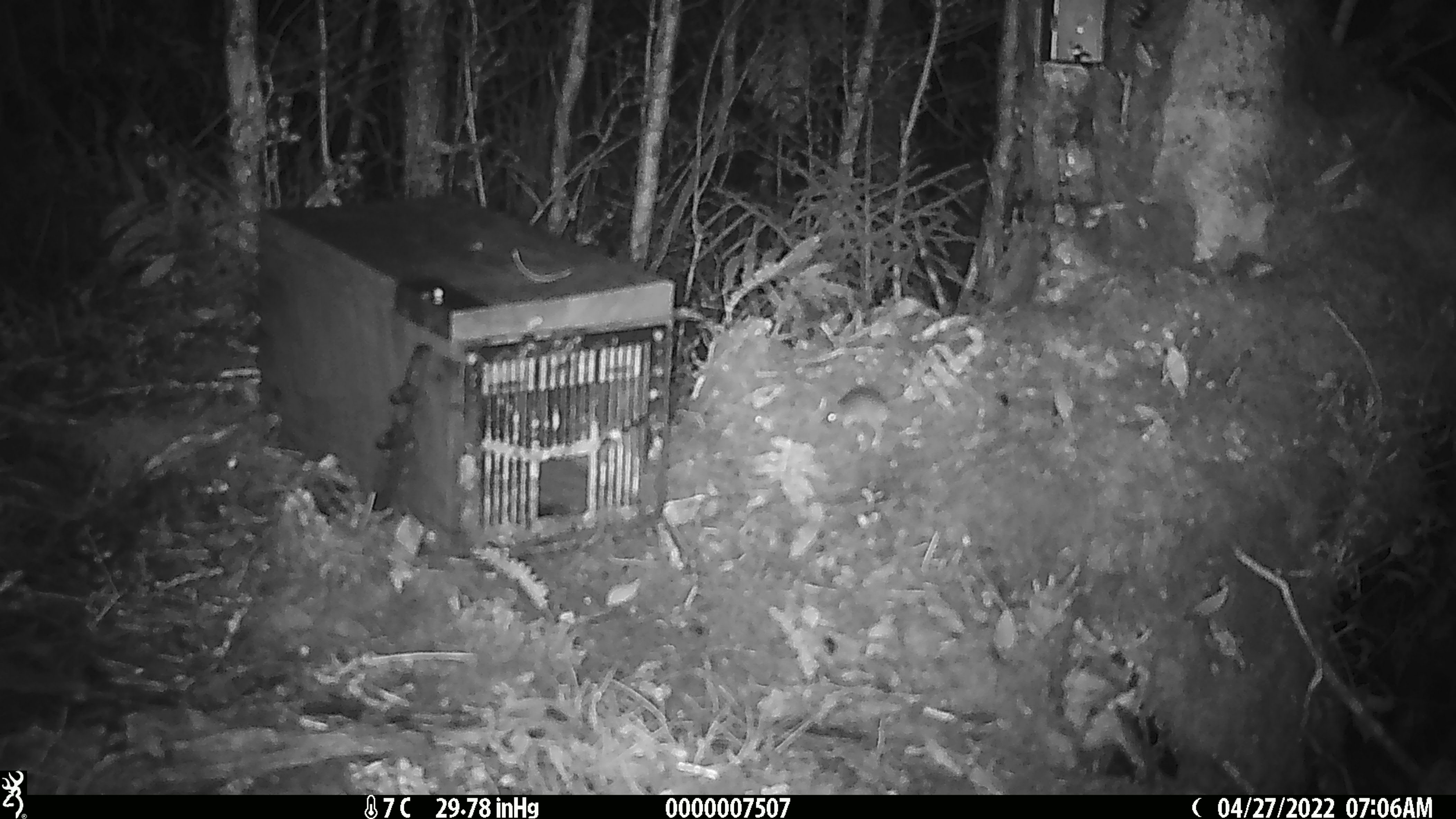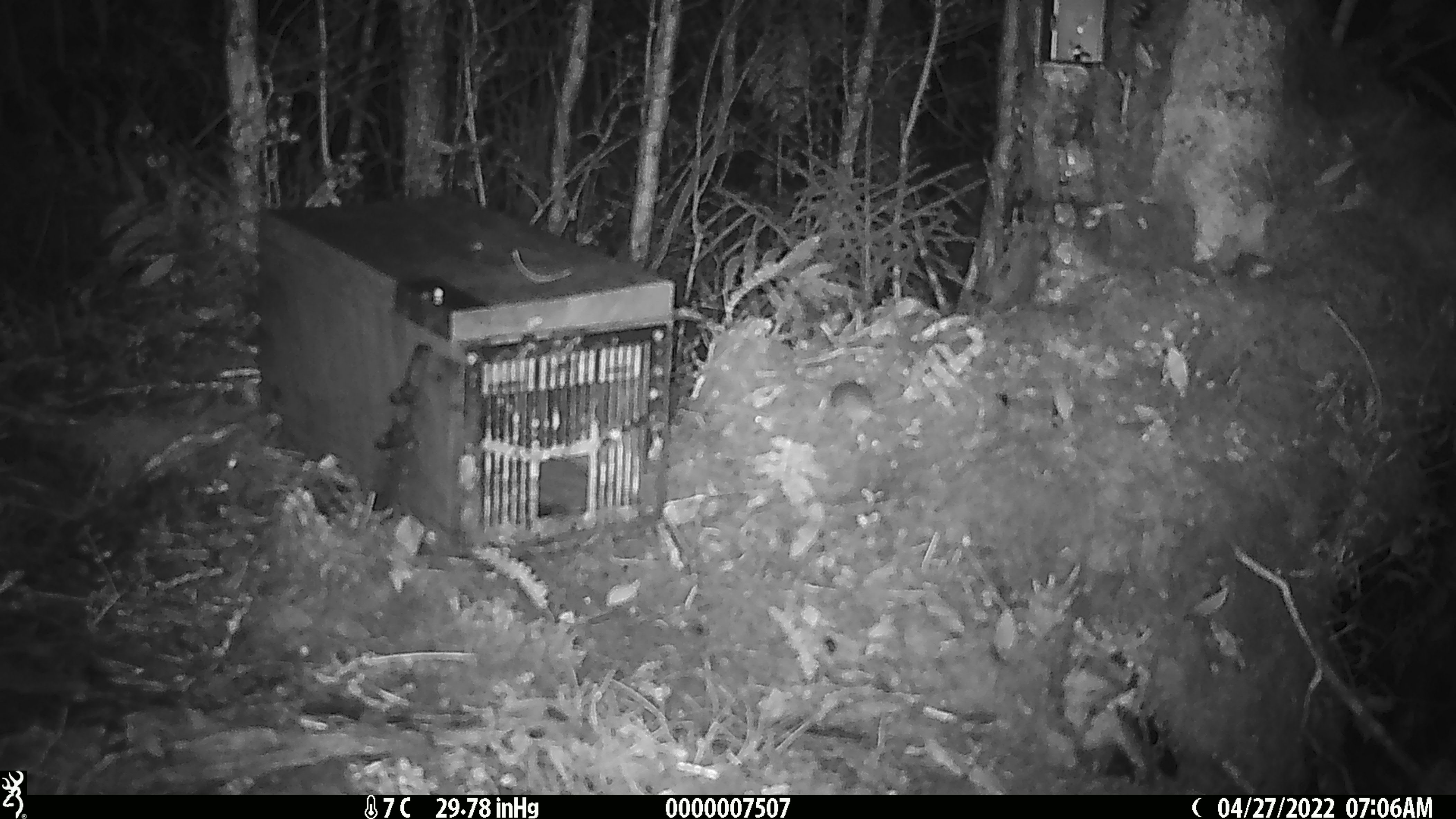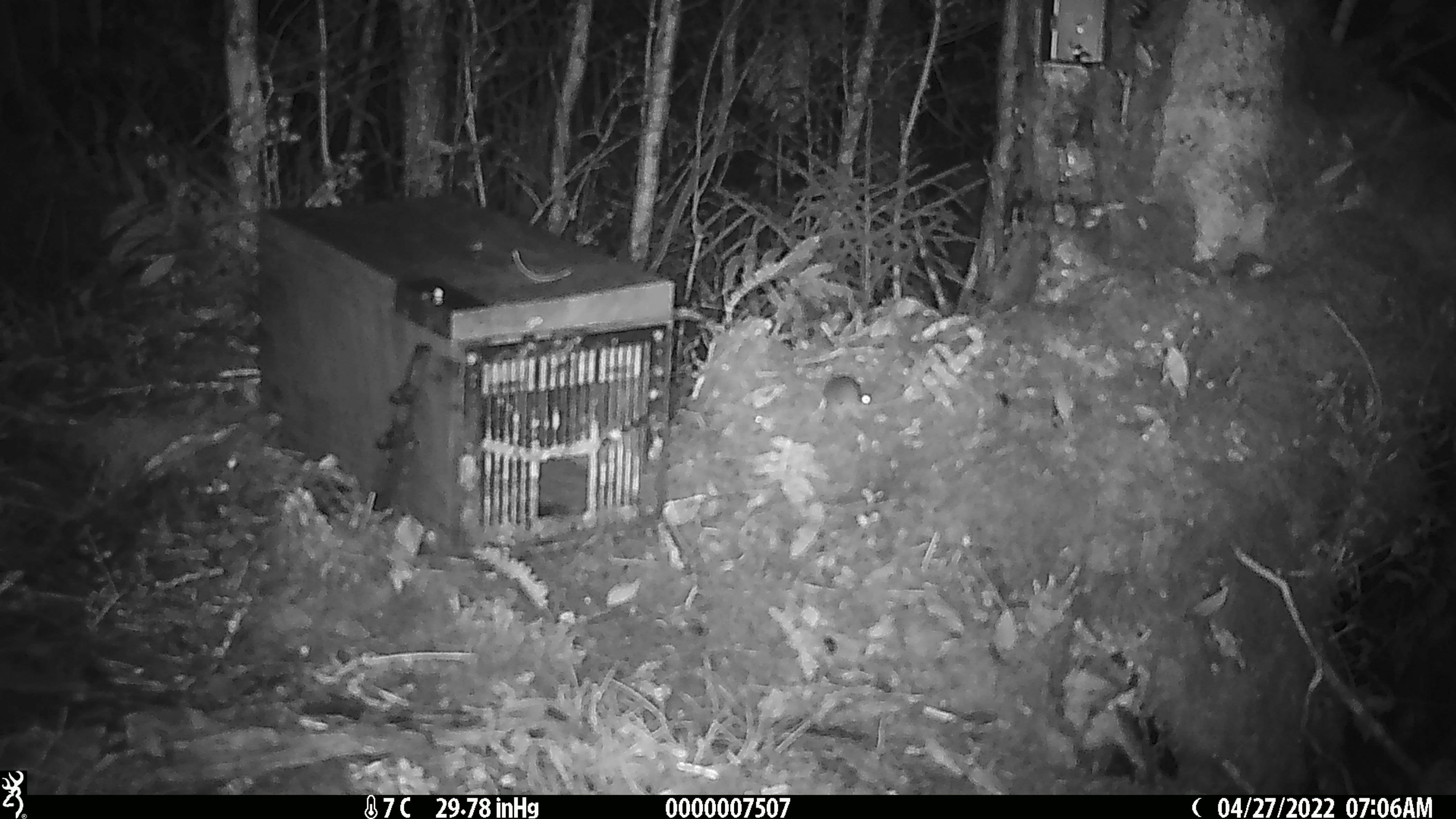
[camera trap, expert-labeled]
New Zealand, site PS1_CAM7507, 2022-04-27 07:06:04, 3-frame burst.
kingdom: Animalia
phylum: Chordata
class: Mammalia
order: Rodentia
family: Muridae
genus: Mus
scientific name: Mus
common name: mouse